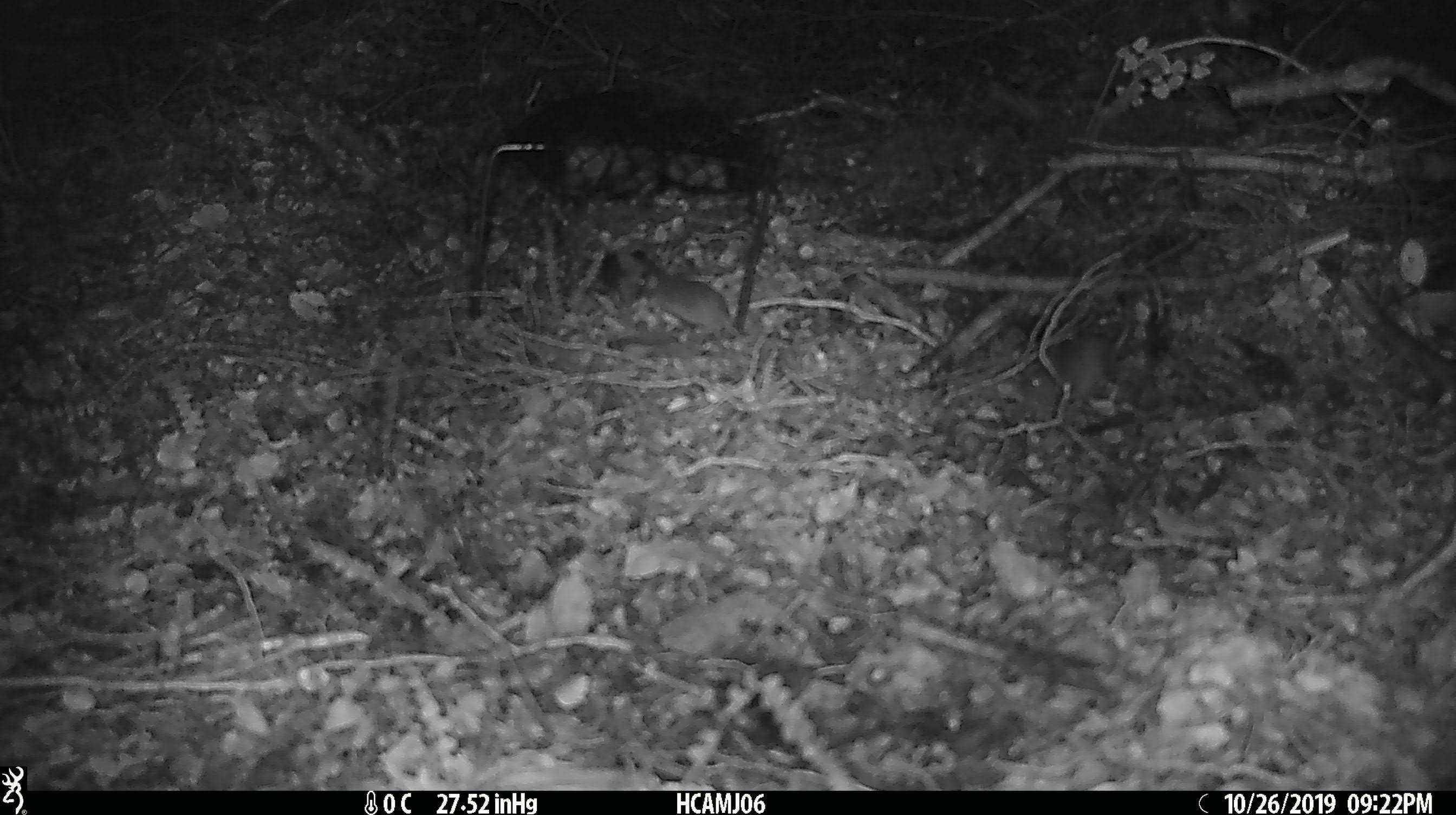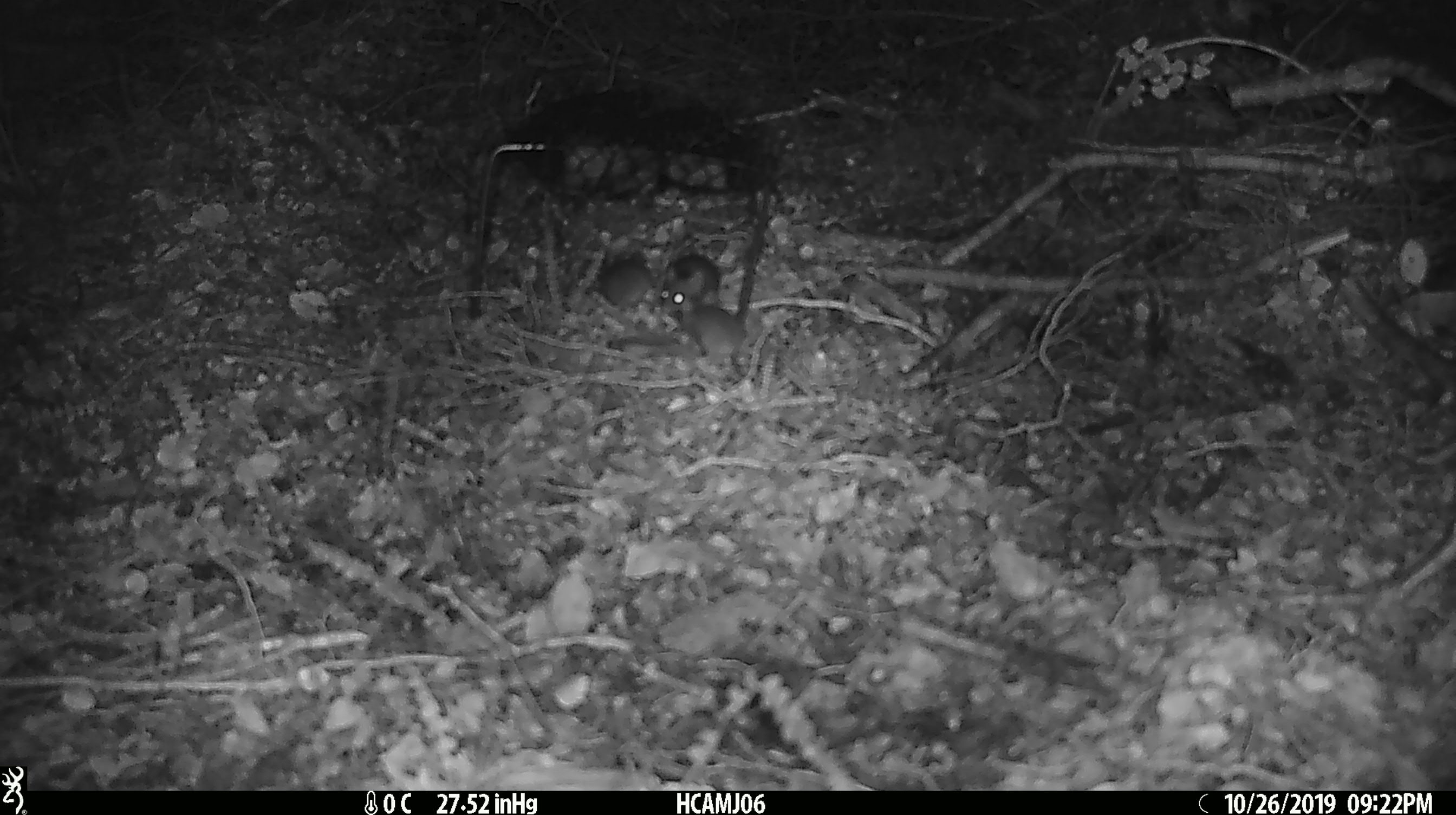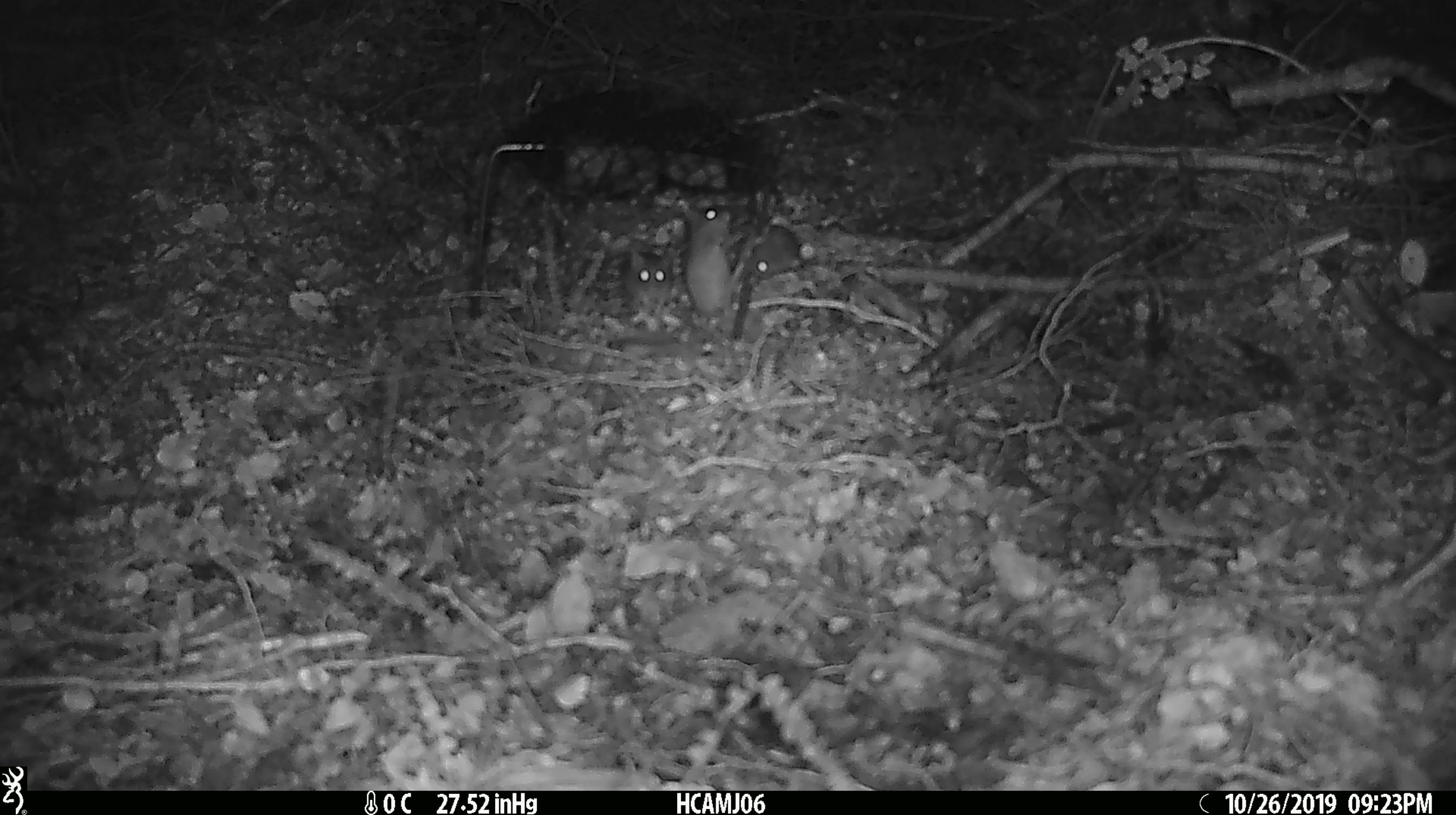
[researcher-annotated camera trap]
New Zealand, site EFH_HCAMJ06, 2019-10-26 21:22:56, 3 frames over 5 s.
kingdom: Animalia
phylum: Chordata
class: Mammalia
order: Rodentia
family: Muridae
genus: Mus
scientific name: Mus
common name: mouse